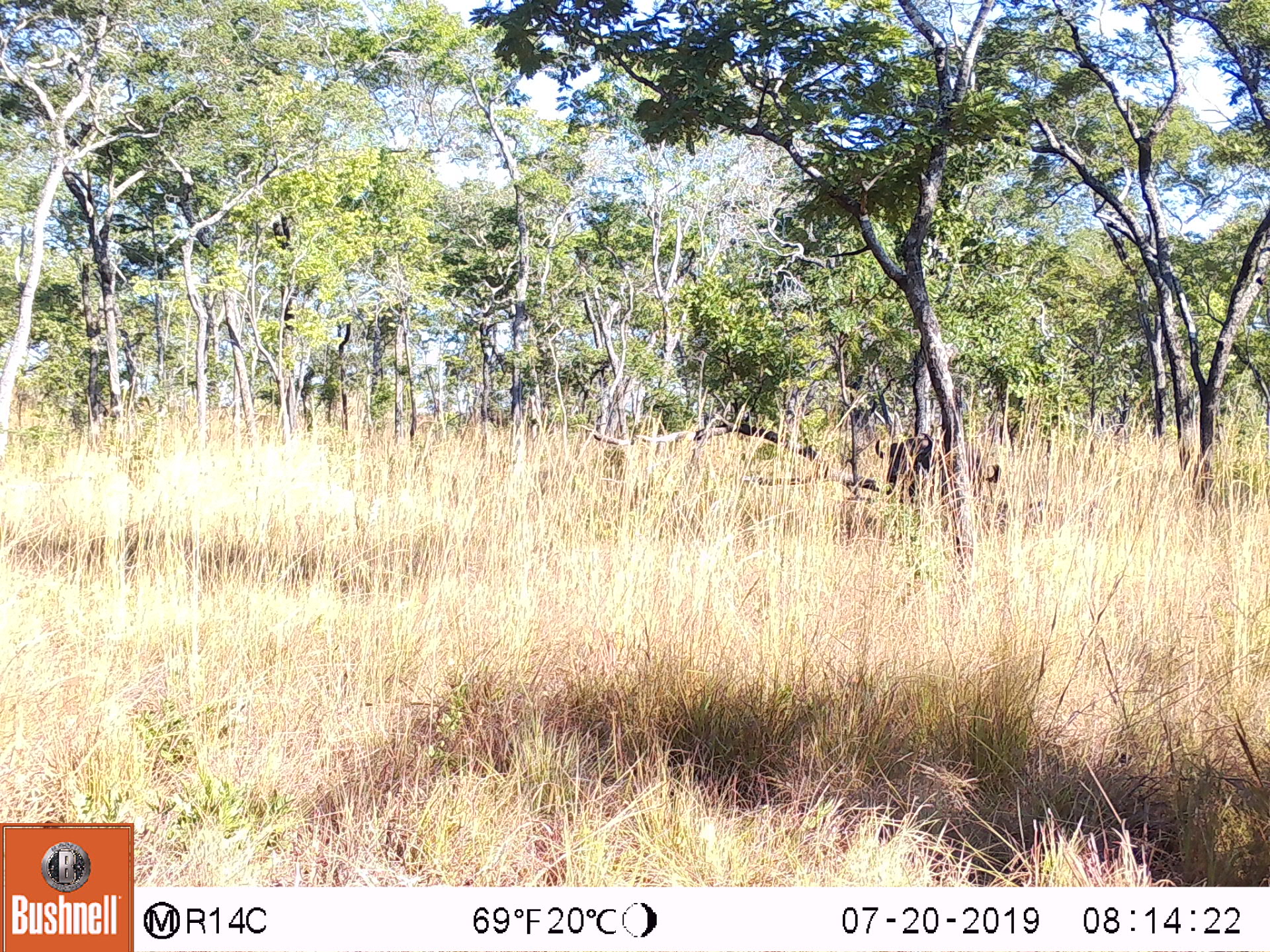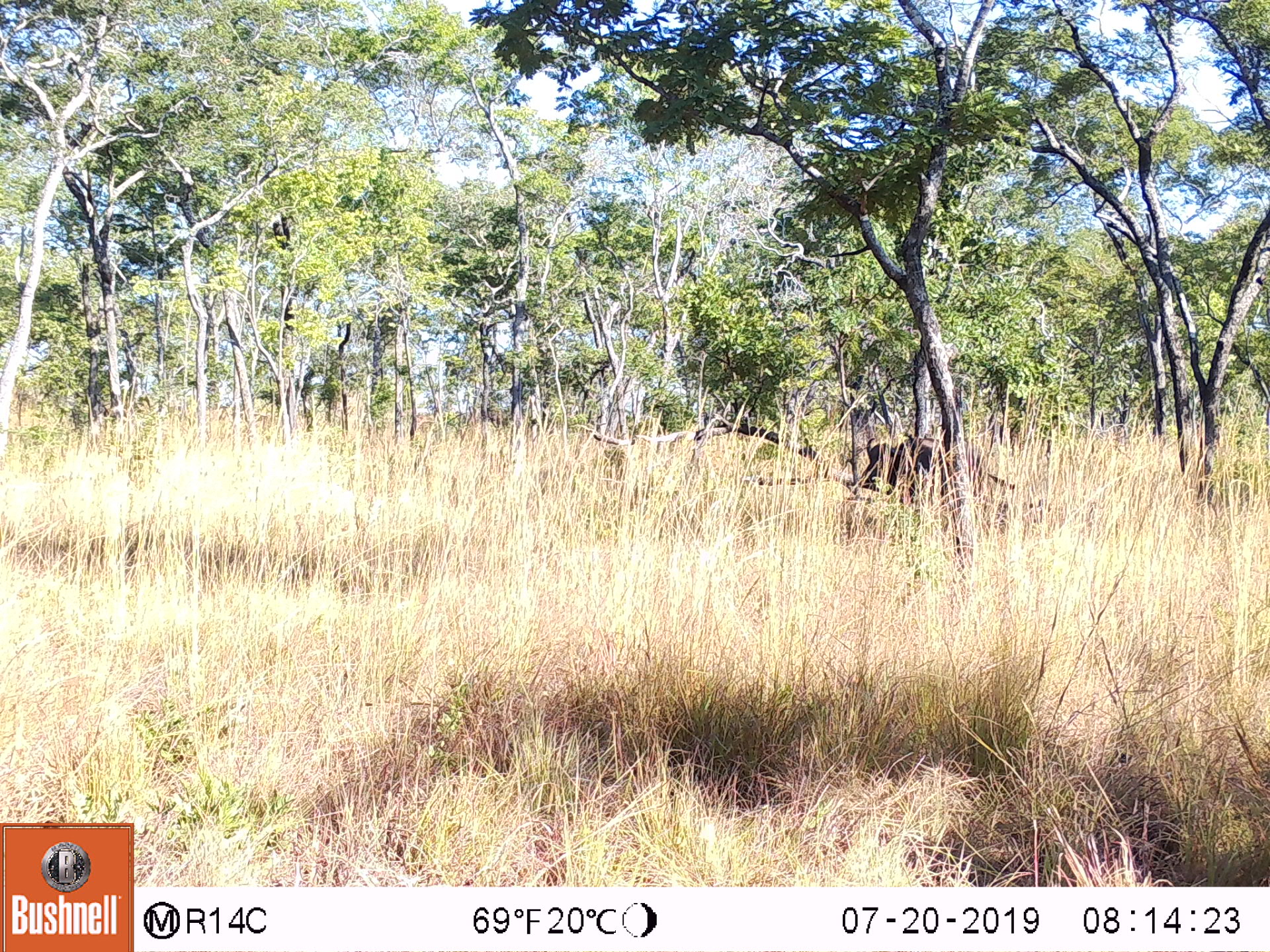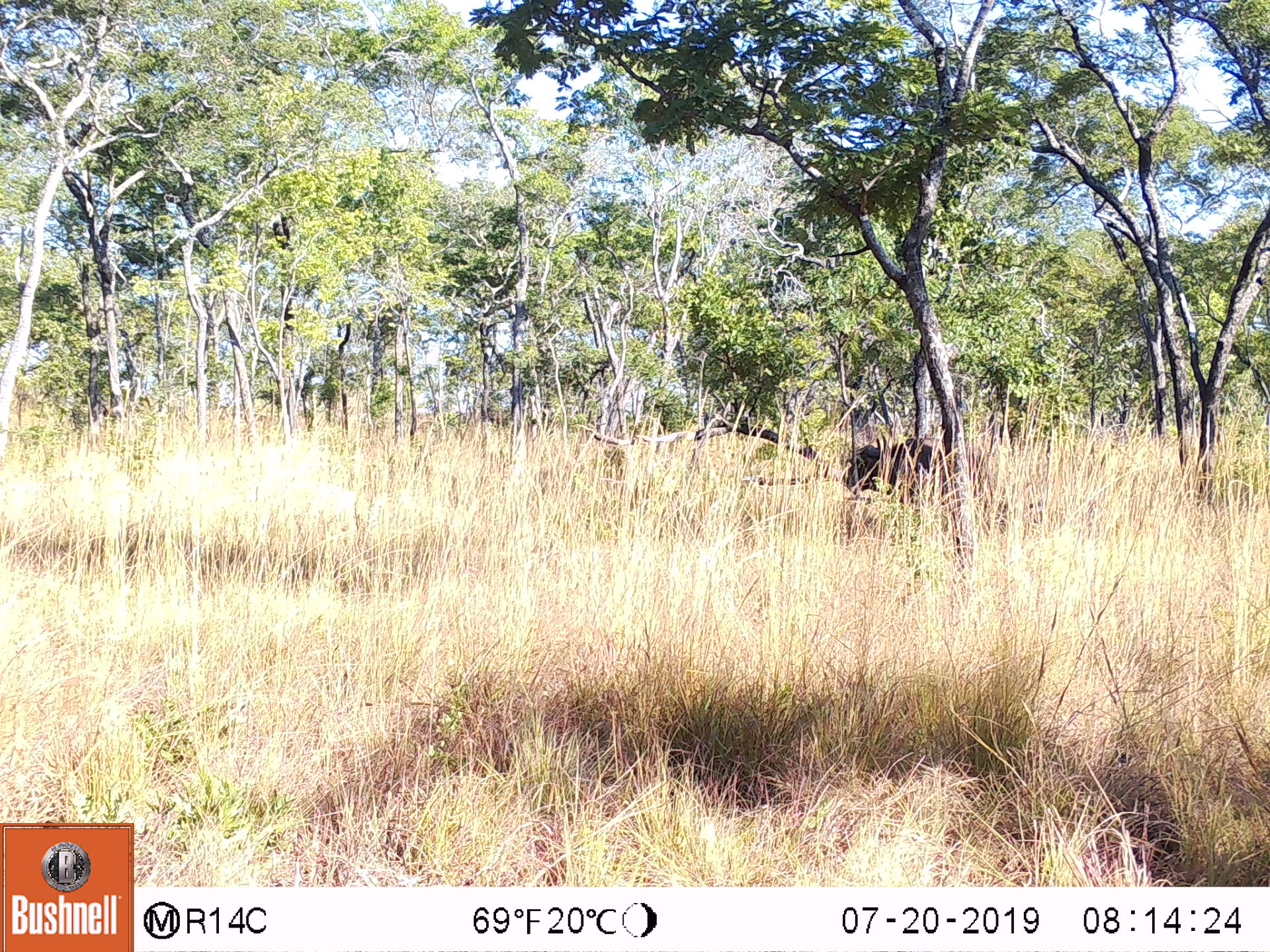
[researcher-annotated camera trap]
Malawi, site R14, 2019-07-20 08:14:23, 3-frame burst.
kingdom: Animalia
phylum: Chordata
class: Mammalia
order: Artiodactyla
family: Bovidae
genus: Syncerus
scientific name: Syncerus caffer caffer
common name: cape buffalo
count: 1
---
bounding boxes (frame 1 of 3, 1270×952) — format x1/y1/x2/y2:
cape buffalo: 867/429/1002/531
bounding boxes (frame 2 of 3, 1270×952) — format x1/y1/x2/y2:
cape buffalo: 857/431/1017/522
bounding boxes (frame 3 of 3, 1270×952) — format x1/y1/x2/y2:
cape buffalo: 838/435/975/522